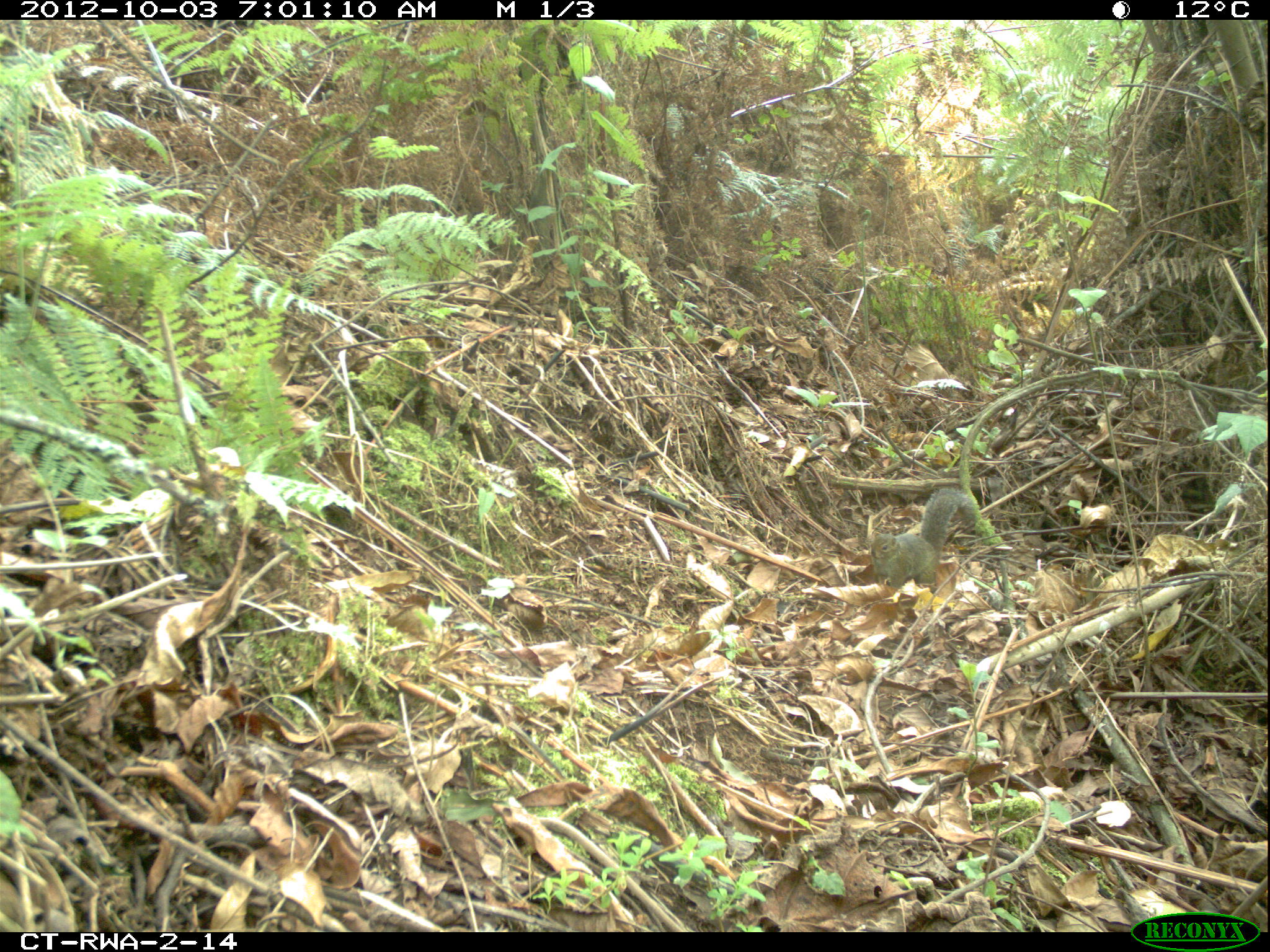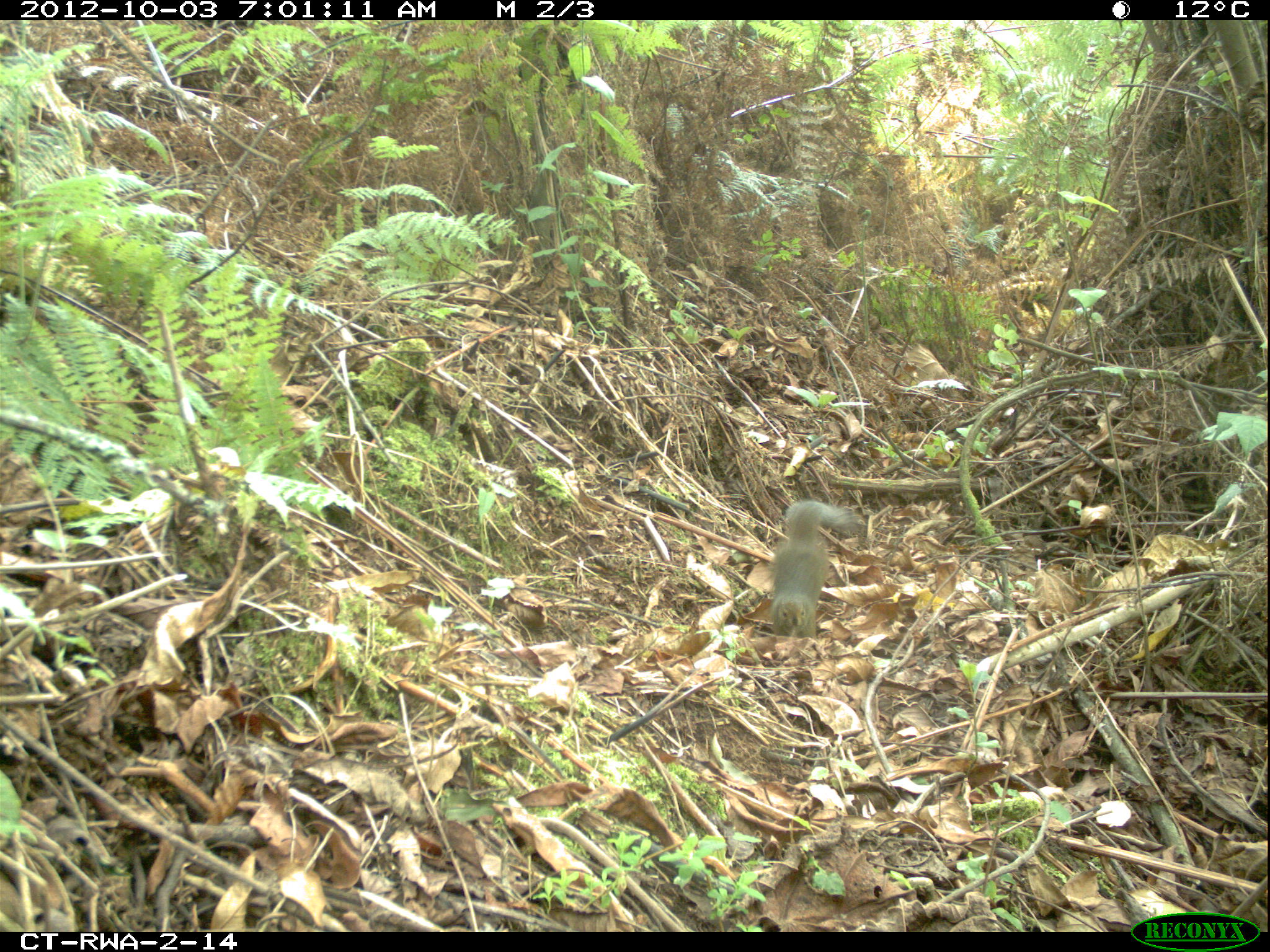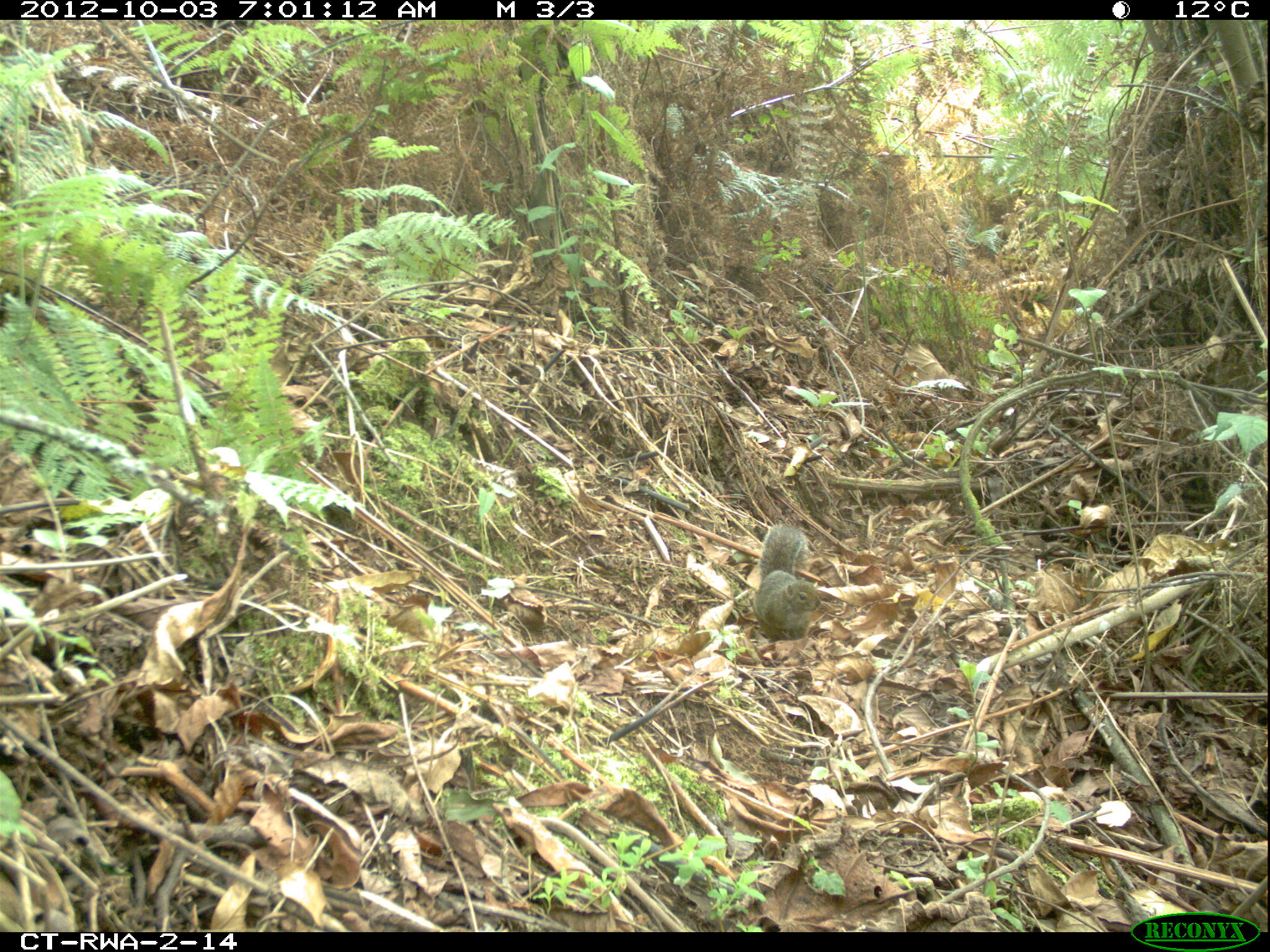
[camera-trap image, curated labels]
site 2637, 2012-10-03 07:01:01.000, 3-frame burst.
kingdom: Animalia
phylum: Chordata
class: Mammalia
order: Rodentia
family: Sciuridae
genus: Funisciurus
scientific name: Funisciurus carruthersi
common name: carruther's mountain squirrel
Funisciurus carruthersi (carruther's mountain squirrel), count 1.